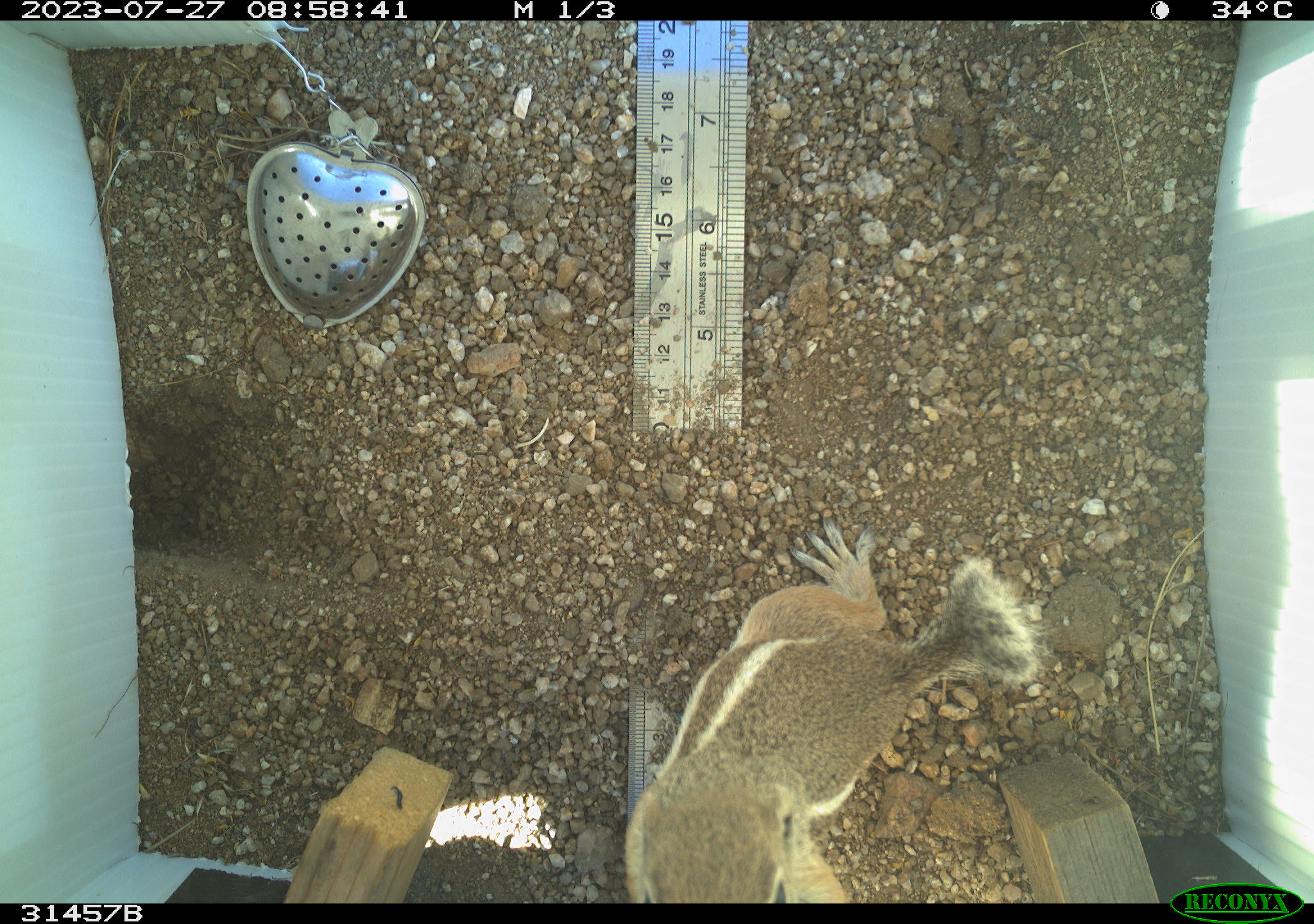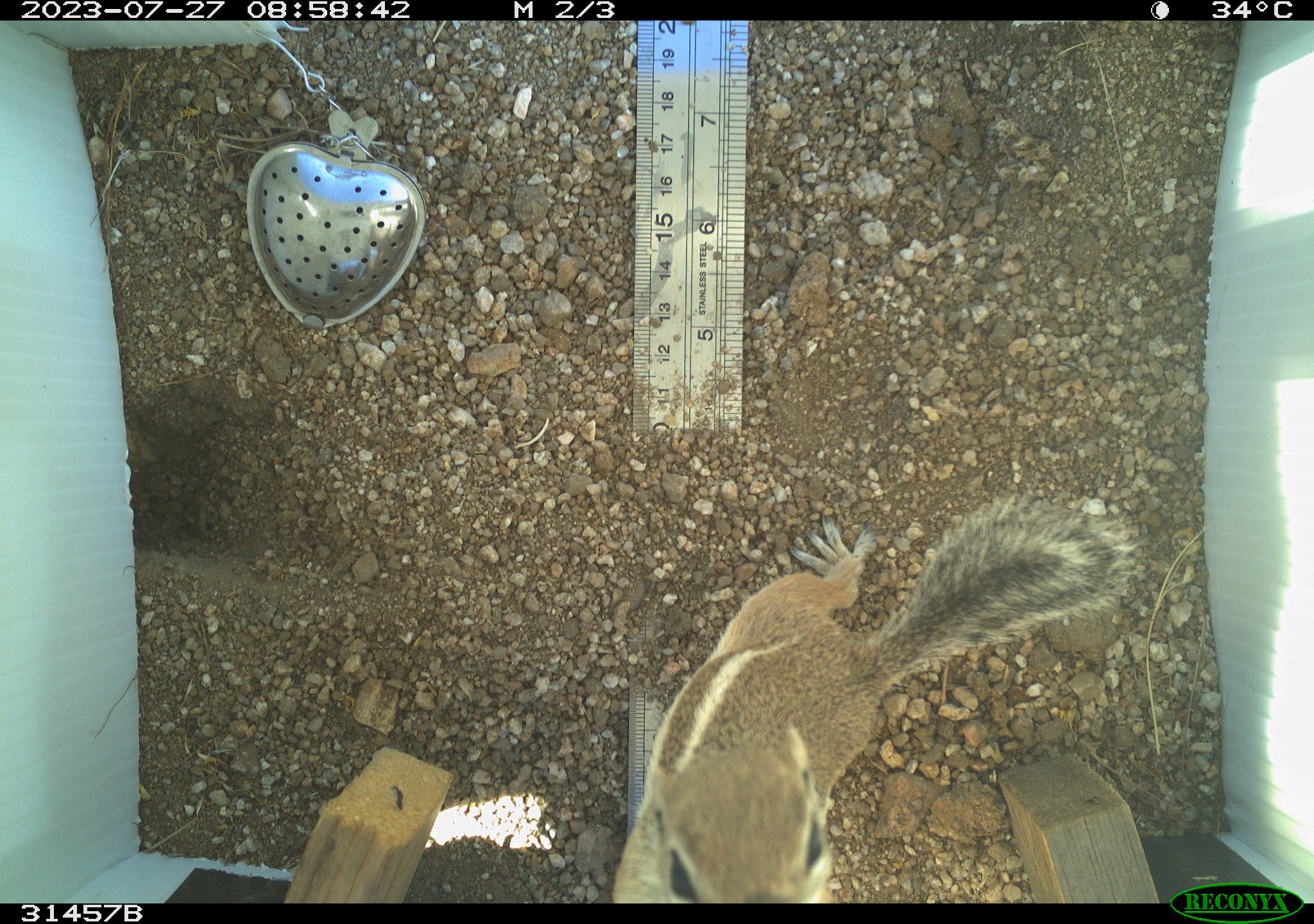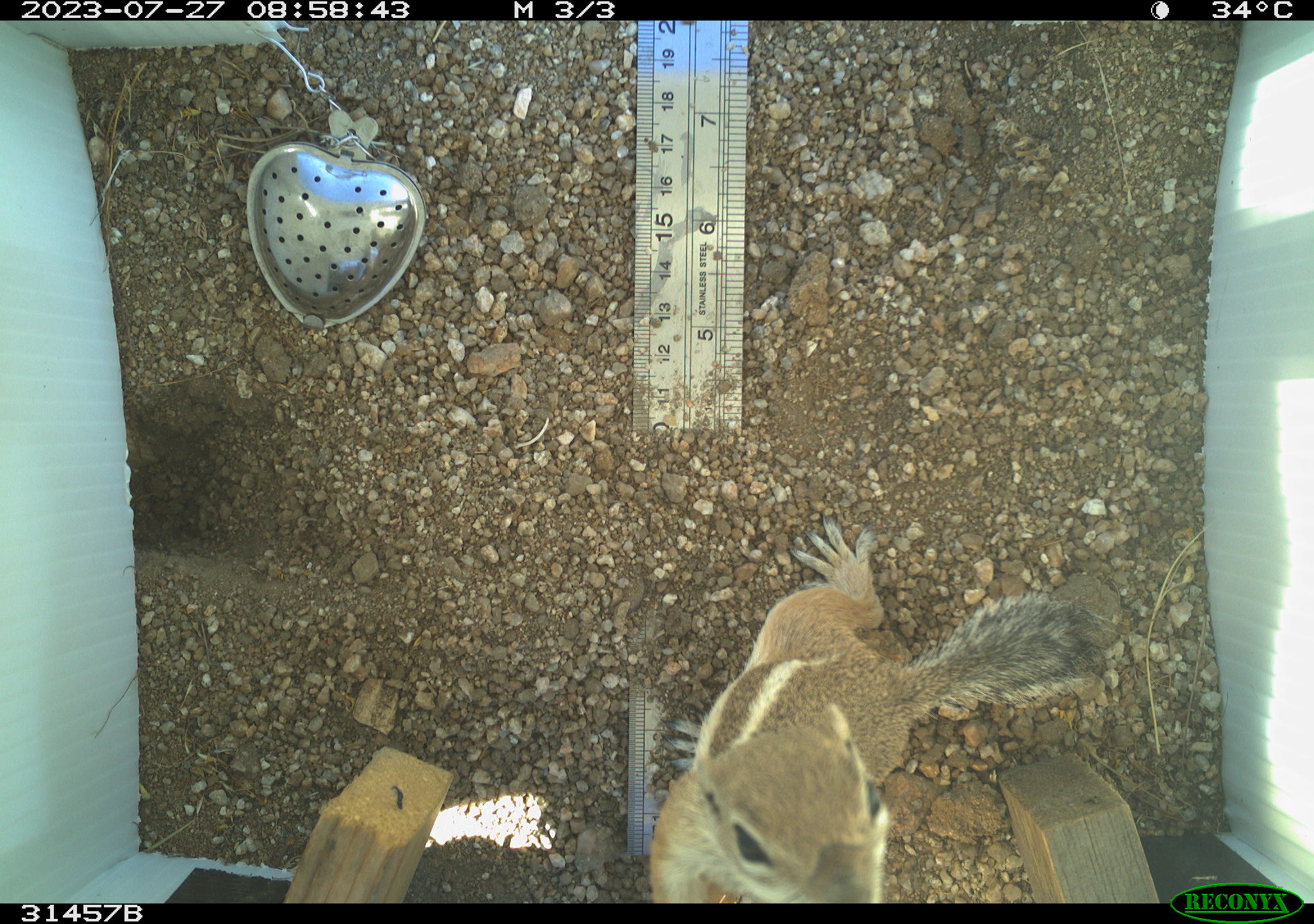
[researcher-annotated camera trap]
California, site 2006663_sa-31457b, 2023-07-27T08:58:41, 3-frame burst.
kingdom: Animalia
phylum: Chordata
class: Mammalia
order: Rodentia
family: Sciuridae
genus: Ammospermophilus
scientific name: Ammospermophilus leucurus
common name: white-tailed antelope squirrel